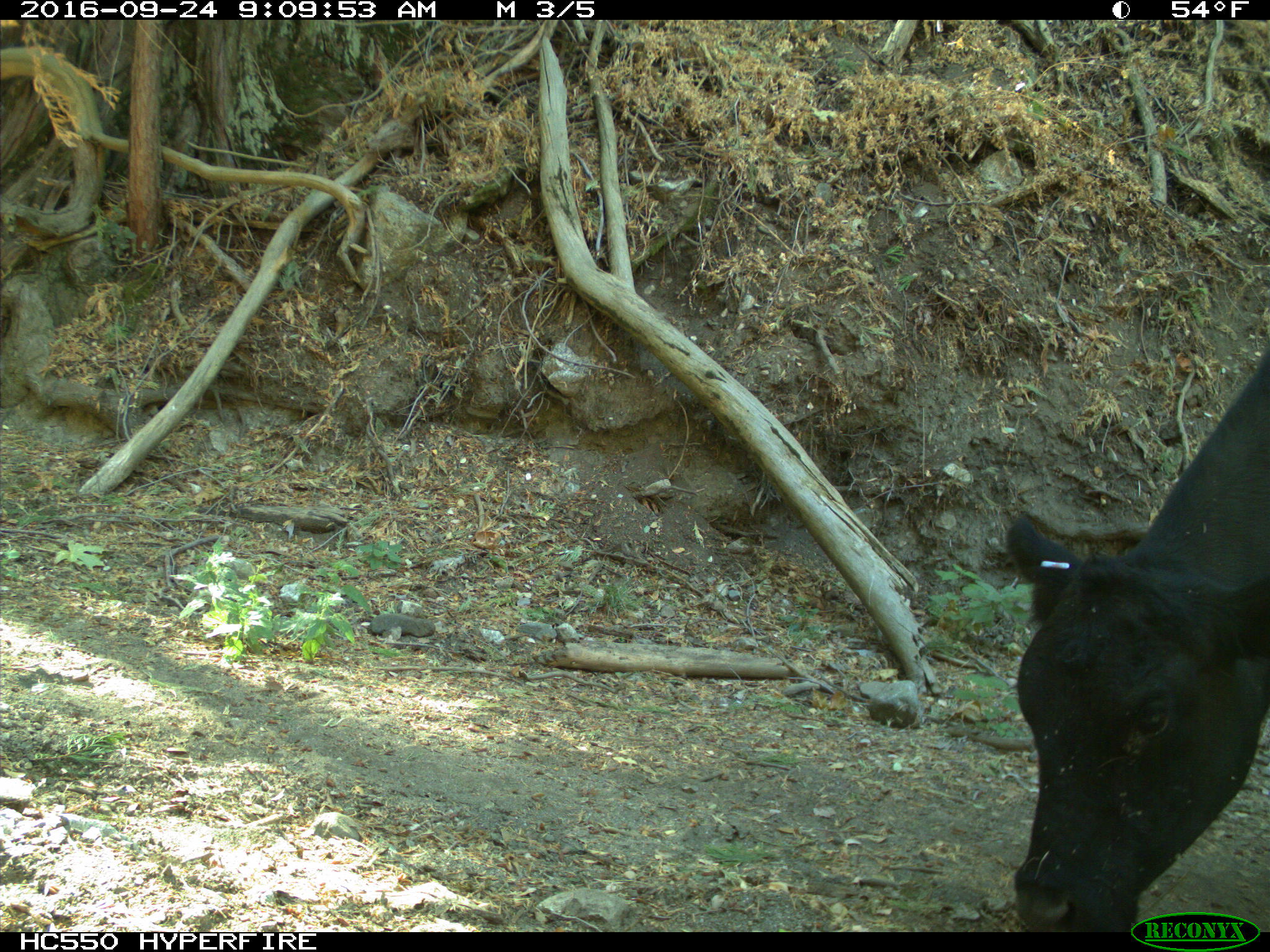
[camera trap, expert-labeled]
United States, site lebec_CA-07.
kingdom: Animalia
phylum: Chordata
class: Mammalia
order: Artiodactyla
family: Bovidae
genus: Bos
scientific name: Bos taurus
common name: domestic cow